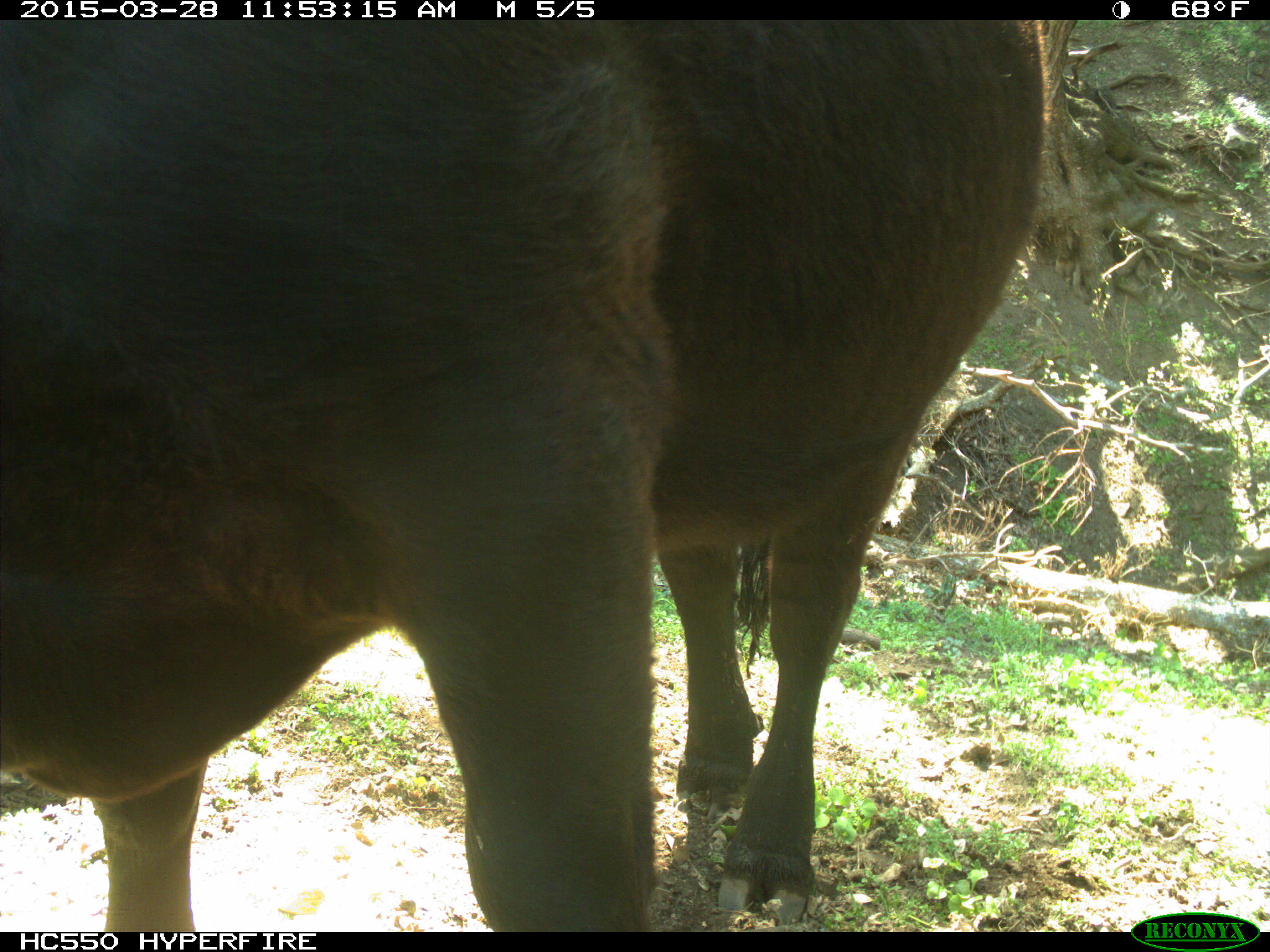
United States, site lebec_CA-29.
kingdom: Animalia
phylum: Chordata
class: Mammalia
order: Artiodactyla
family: Bovidae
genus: Bos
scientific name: Bos taurus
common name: domestic cow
Bos taurus (domestic cow).